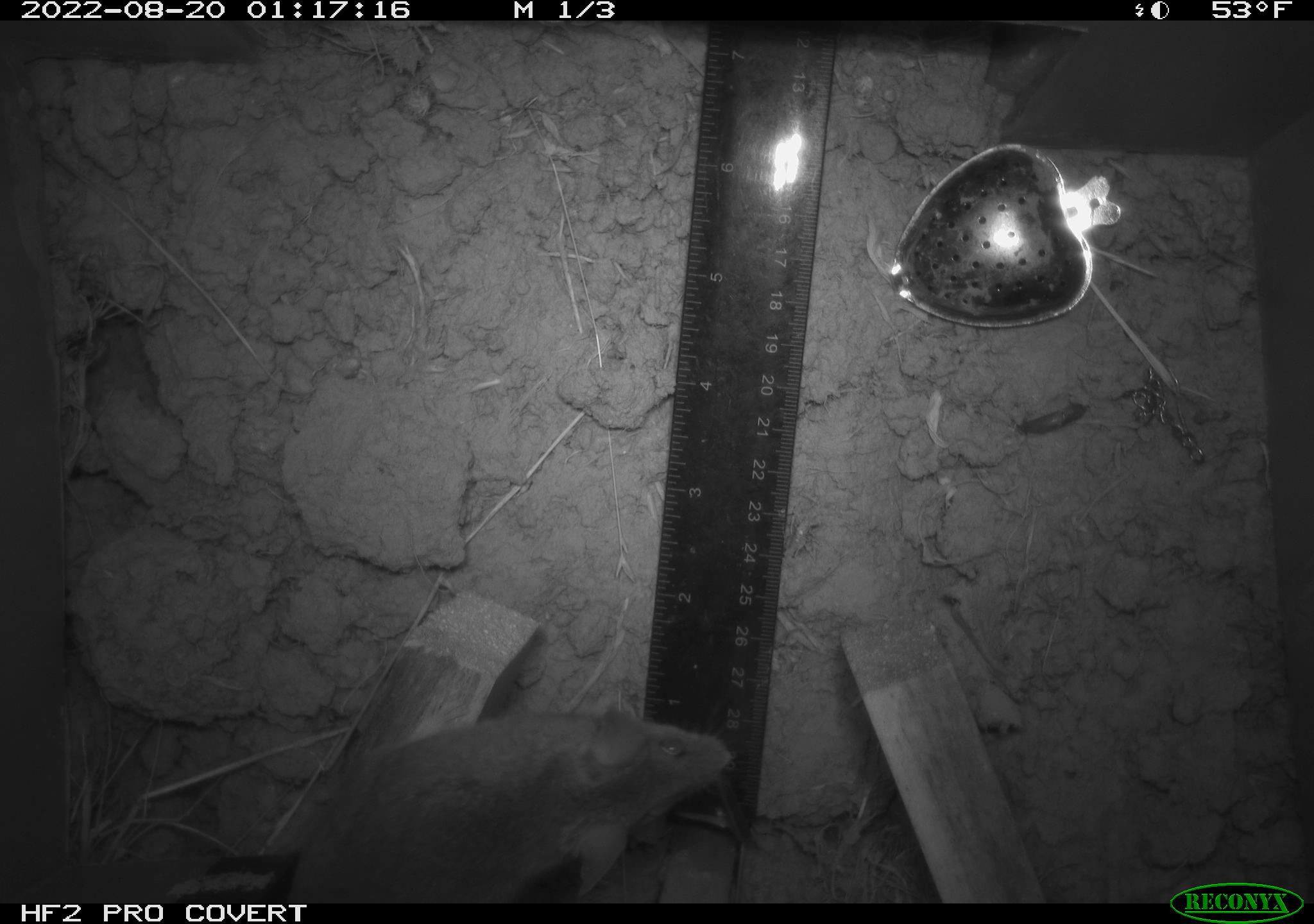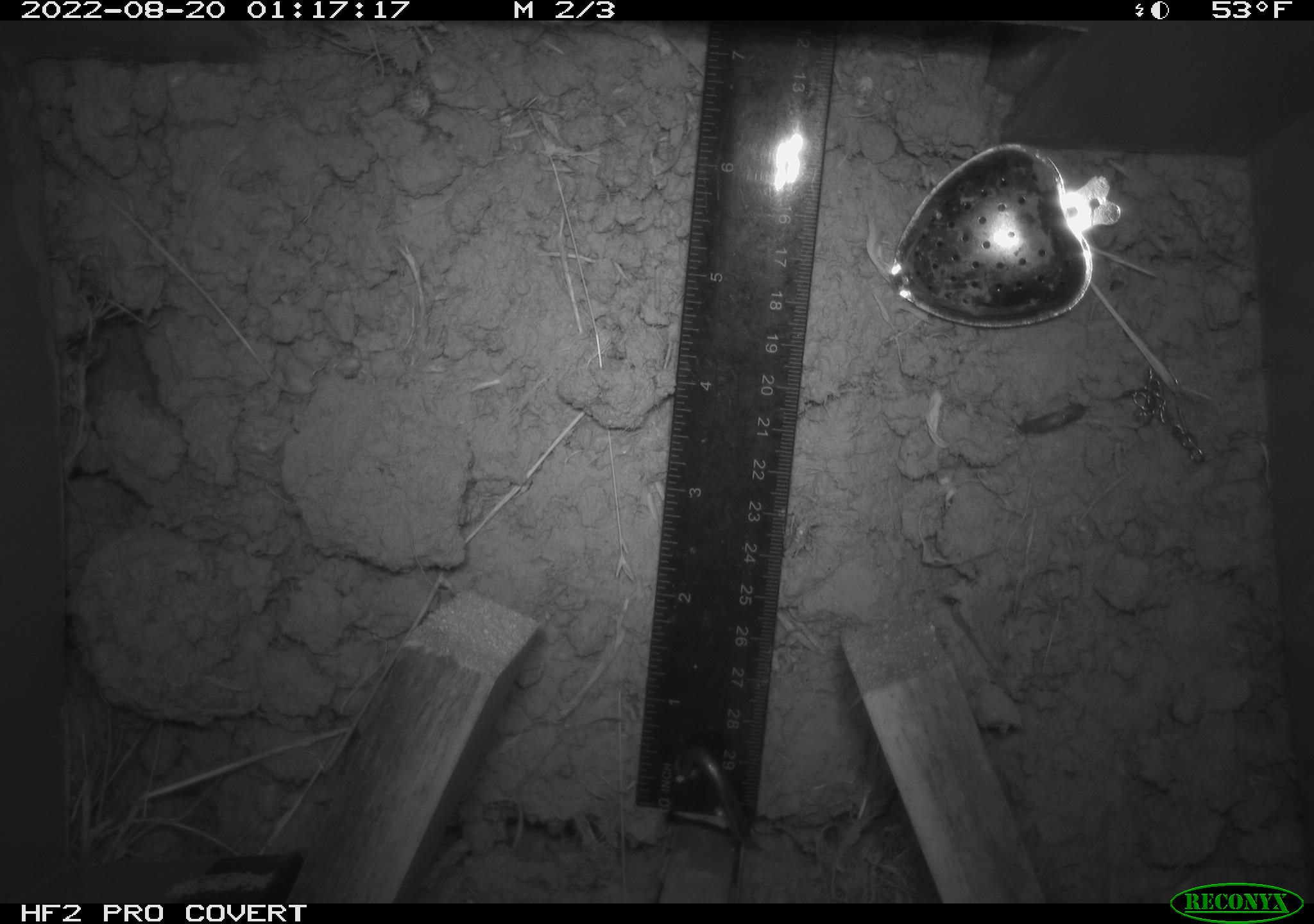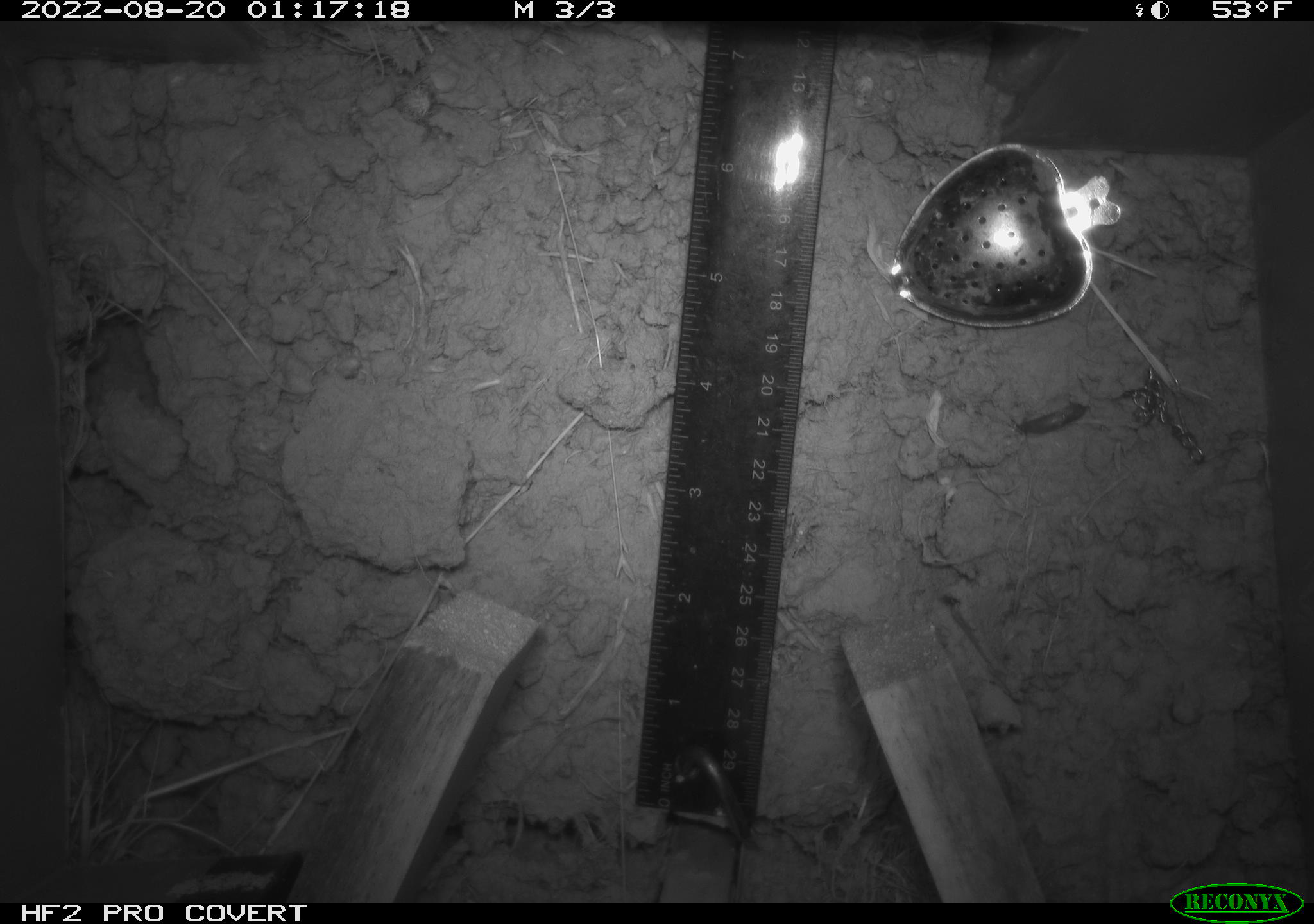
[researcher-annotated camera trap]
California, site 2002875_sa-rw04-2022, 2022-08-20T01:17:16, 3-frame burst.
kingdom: Animalia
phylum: Chordata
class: Mammalia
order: Rodentia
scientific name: Rodentia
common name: mouse species